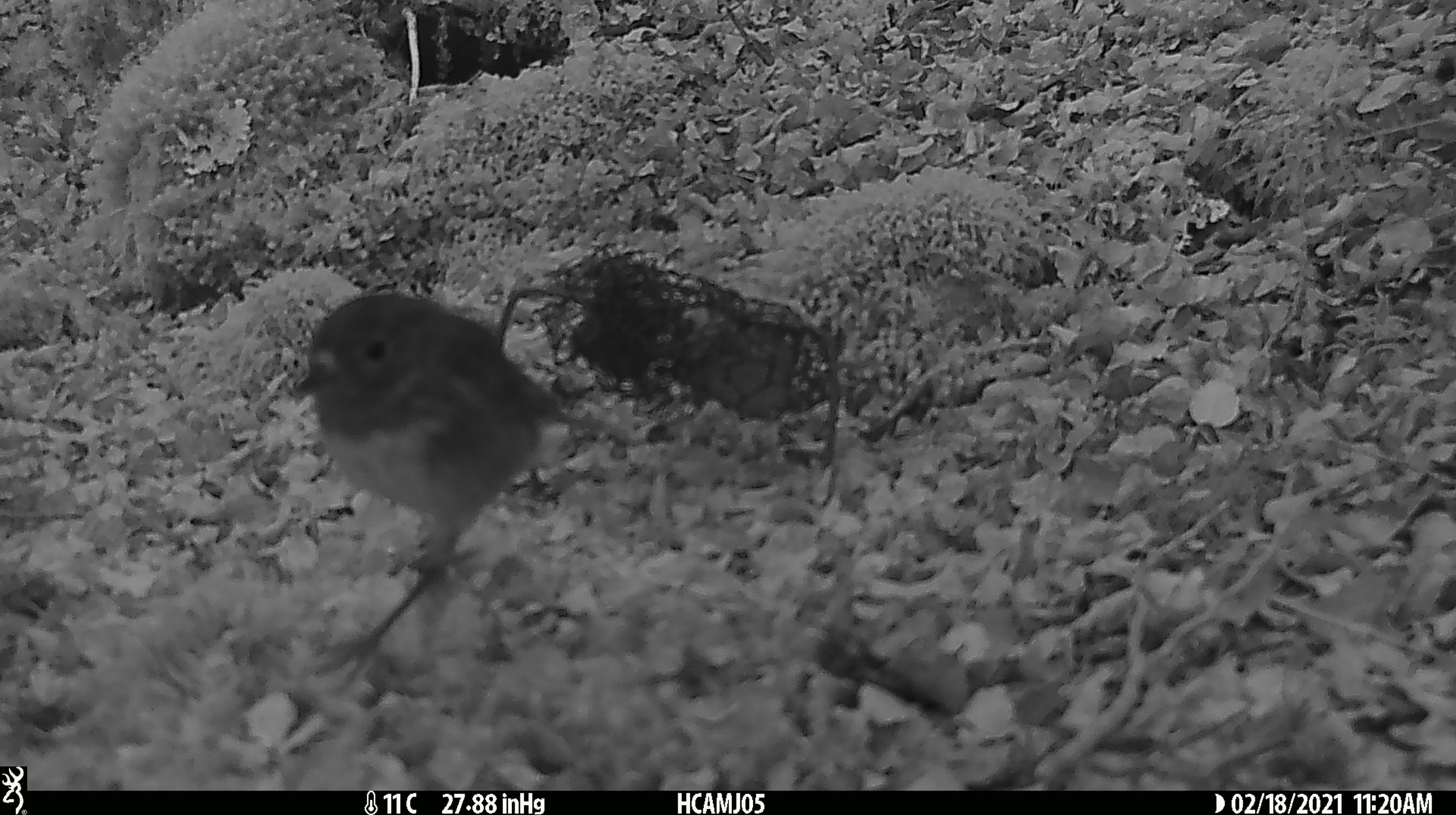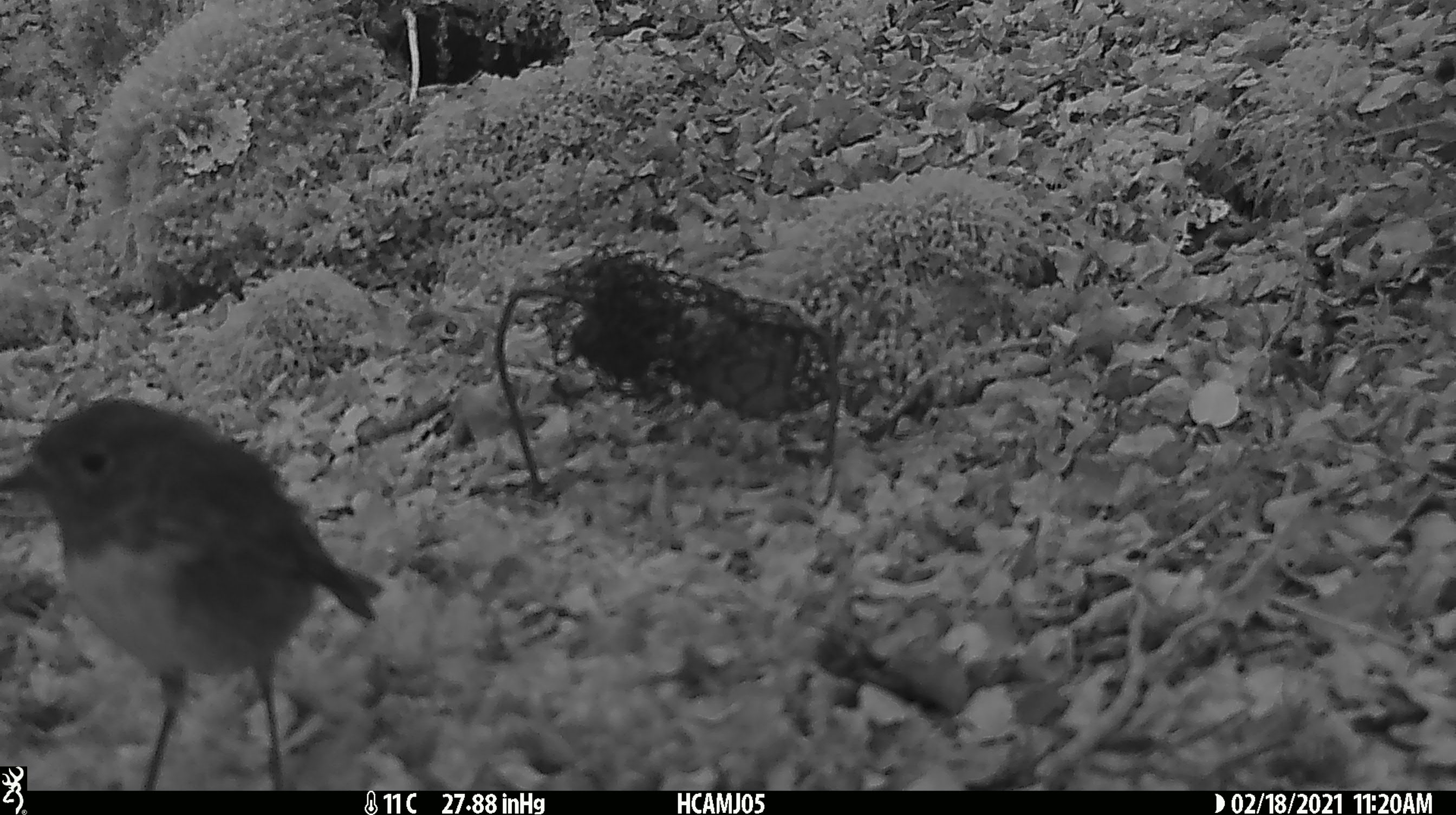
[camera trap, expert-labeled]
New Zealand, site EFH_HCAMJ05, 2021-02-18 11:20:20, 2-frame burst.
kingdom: Animalia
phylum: Chordata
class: Aves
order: Passeriformes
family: Petroicidae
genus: Petroica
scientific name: Petroica australis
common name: new zealand robin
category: robin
Robin (new zealand robin) (Petroica australis).